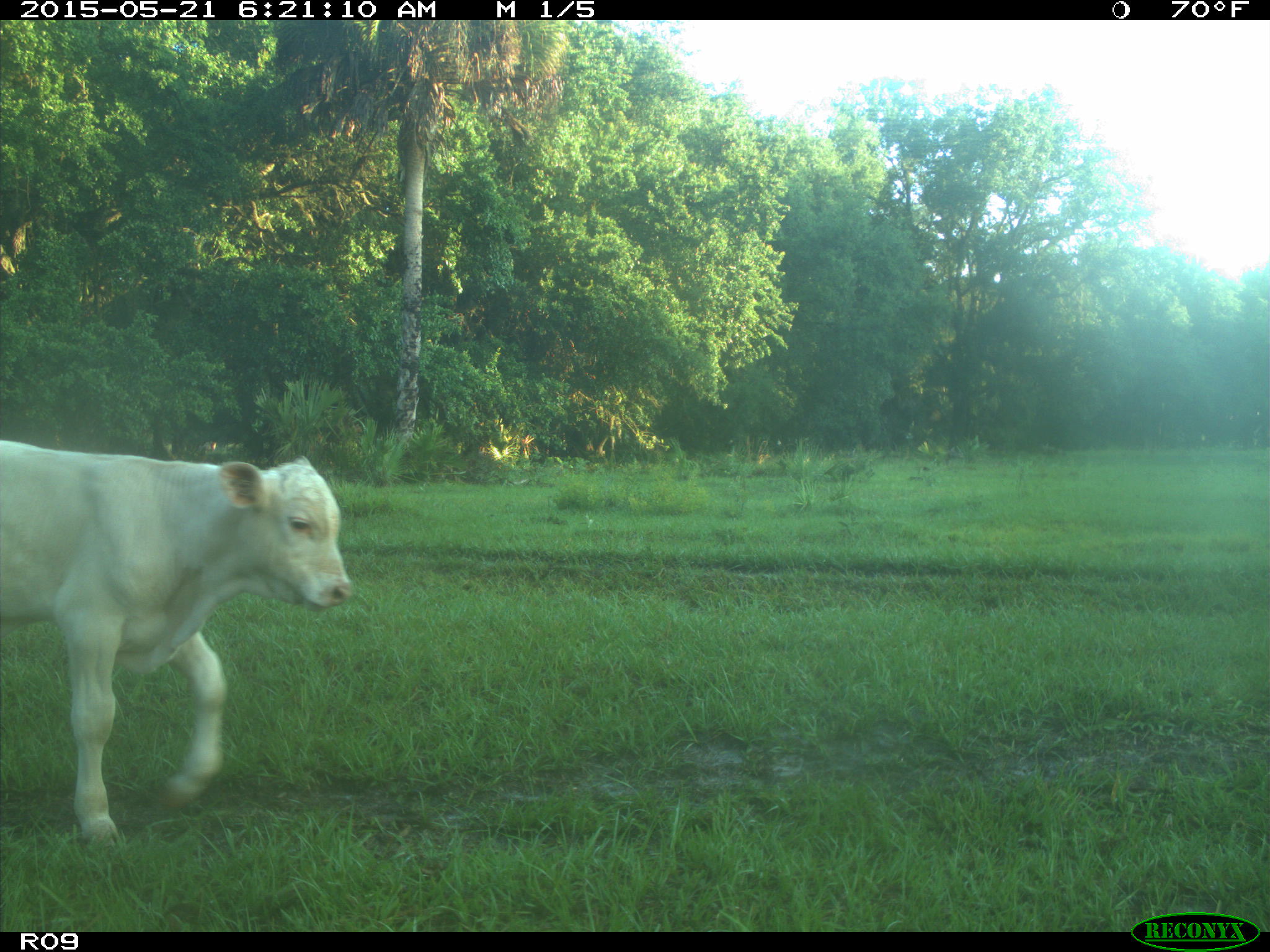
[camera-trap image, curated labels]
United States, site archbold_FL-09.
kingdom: Animalia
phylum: Chordata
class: Mammalia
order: Artiodactyla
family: Bovidae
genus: Bos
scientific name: Bos taurus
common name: domestic cow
Bos taurus (domestic cow).